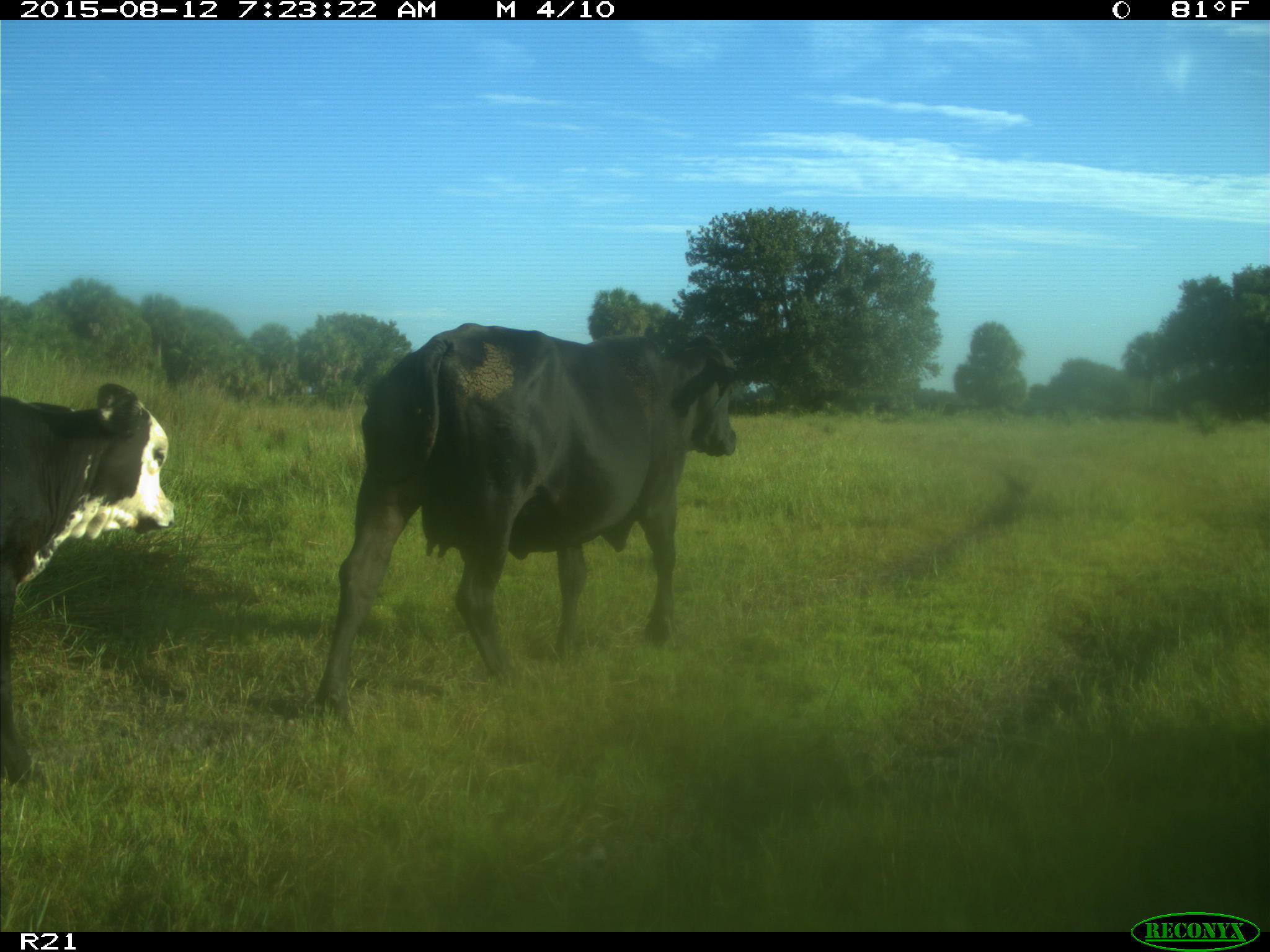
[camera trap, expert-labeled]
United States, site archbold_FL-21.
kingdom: Animalia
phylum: Chordata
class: Mammalia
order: Artiodactyla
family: Bovidae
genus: Bos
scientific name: Bos taurus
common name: domestic cow